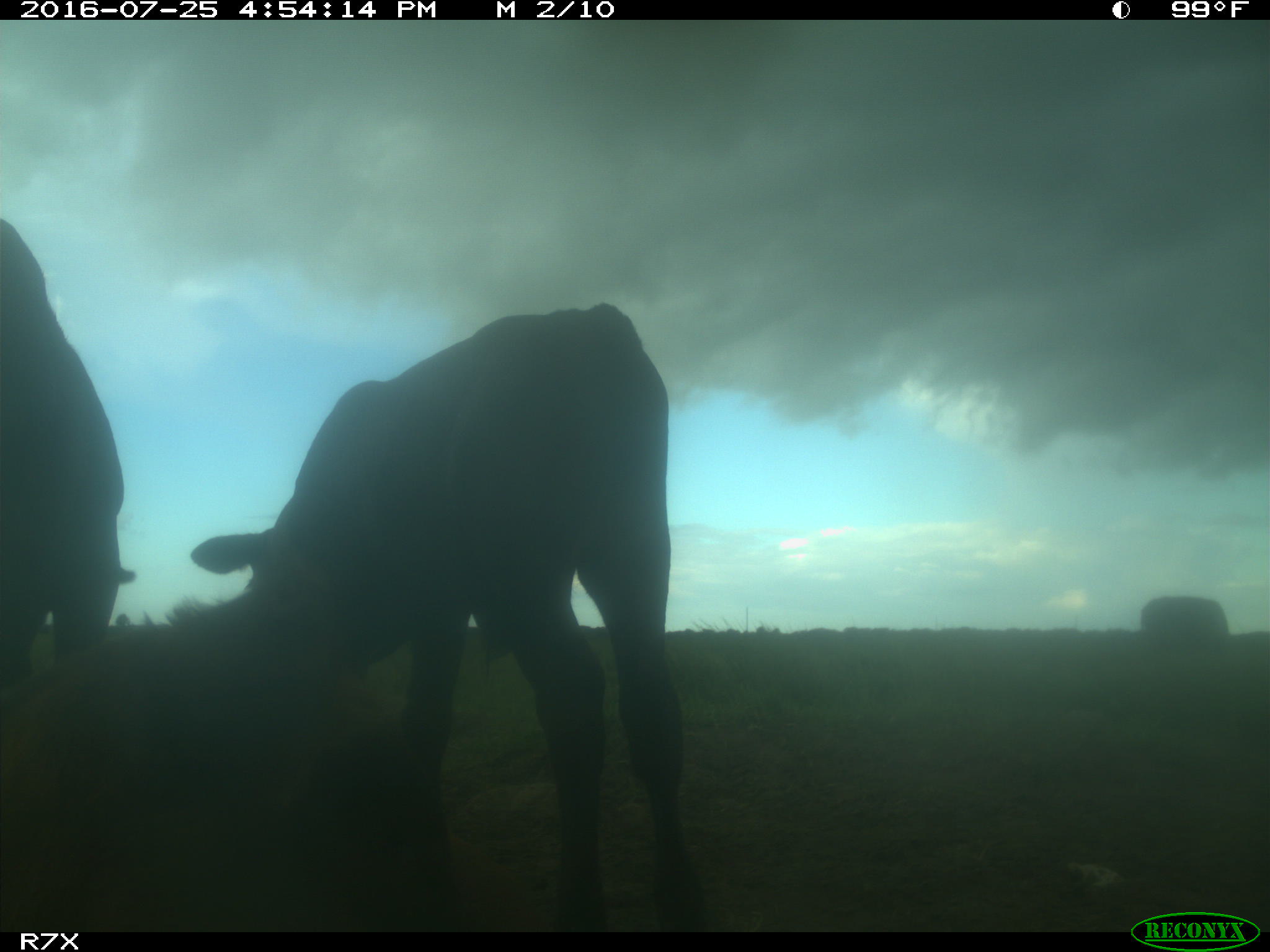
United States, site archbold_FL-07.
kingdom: Animalia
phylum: Chordata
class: Mammalia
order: Artiodactyla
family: Bovidae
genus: Bos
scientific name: Bos taurus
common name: domestic cow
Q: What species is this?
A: Bos taurus (domestic cow).